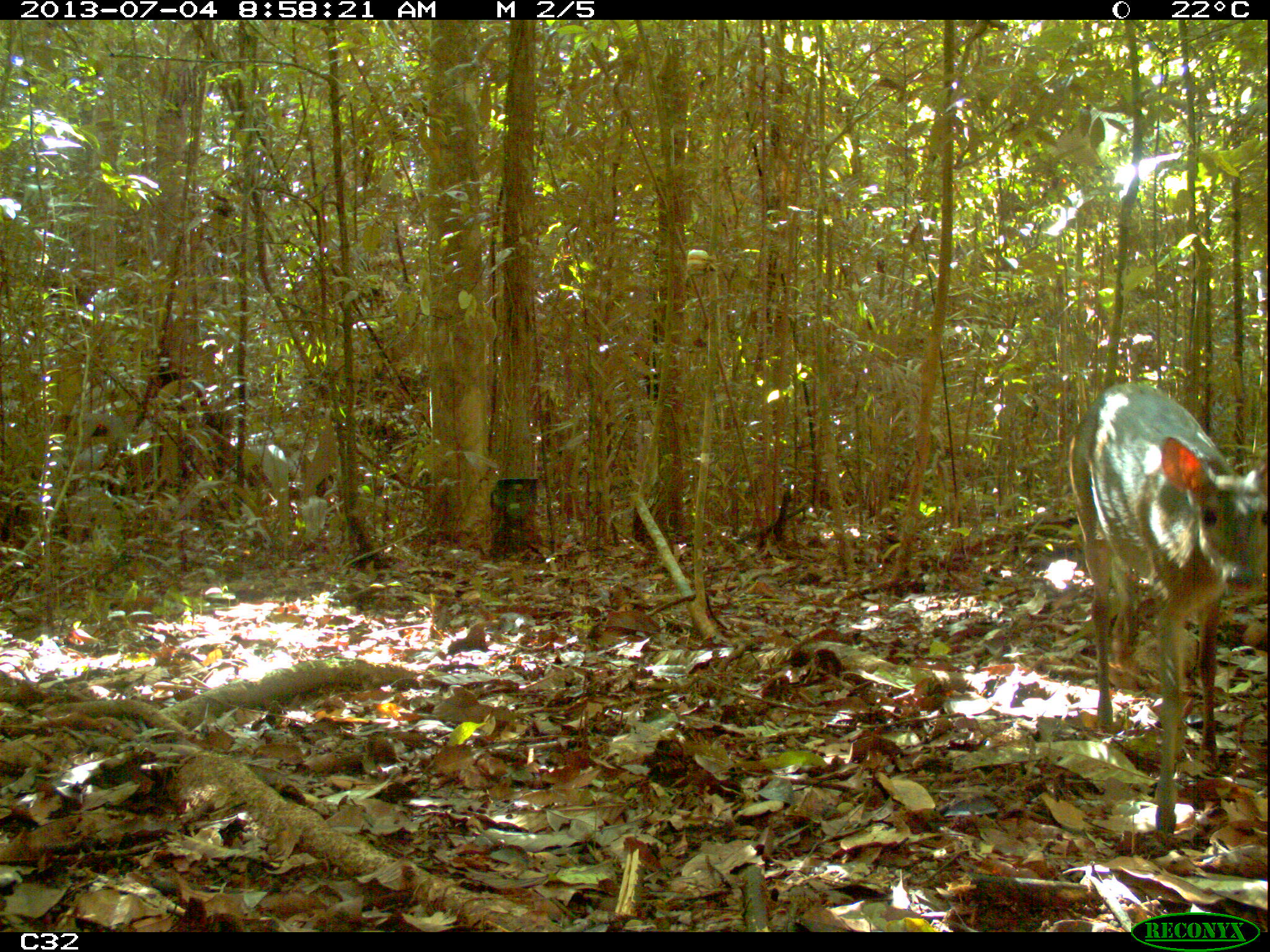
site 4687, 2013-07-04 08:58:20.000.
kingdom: Animalia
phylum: Chordata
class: Mammalia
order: Artiodactyla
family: Cervidae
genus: Mazama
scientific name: Mazama gouazoubira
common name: gray brocket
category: mazama gouazaoubira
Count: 1.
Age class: adult.